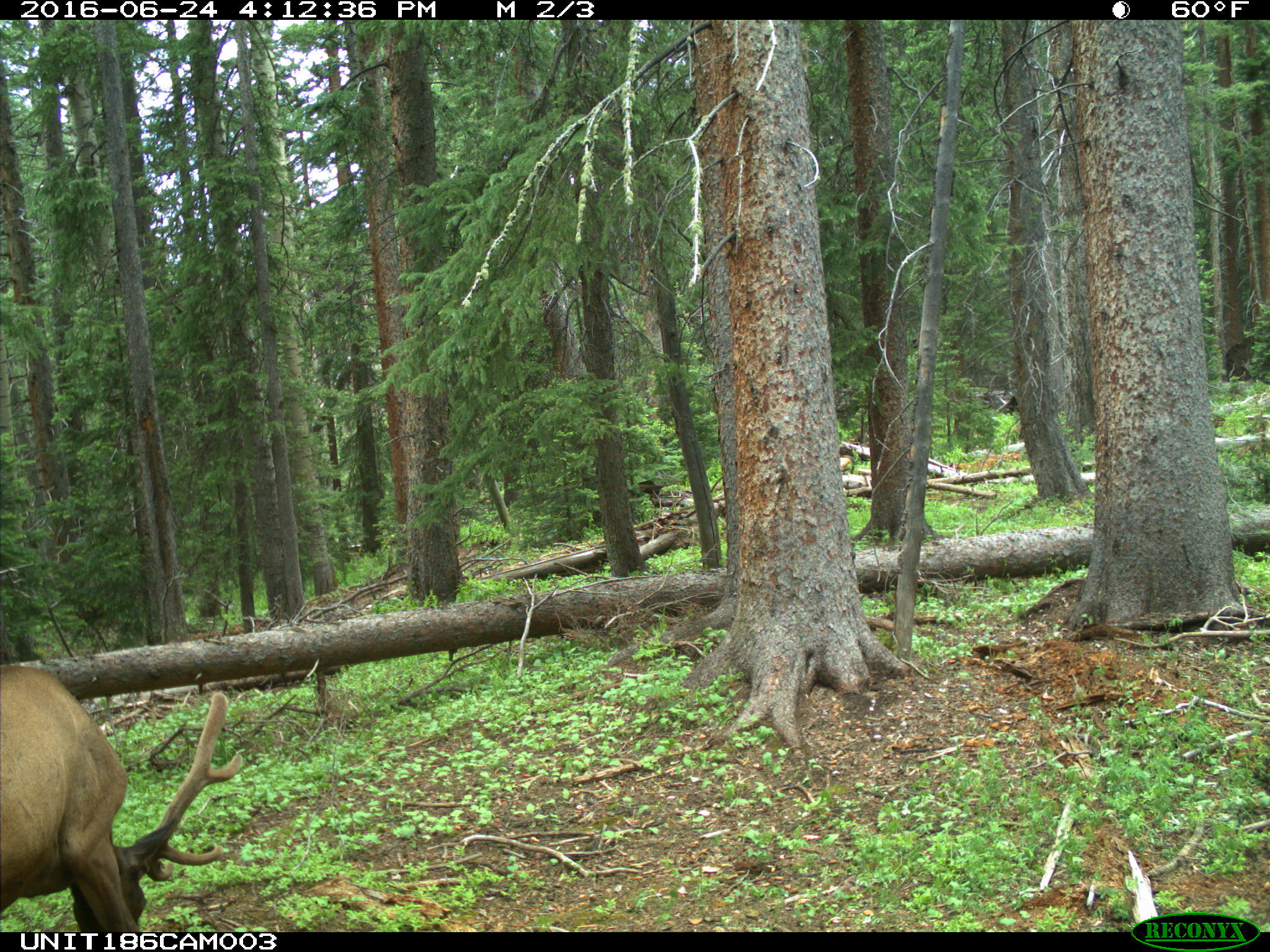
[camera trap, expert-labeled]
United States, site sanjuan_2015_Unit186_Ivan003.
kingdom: Animalia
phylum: Chordata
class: Mammalia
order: Artiodactyla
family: Cervidae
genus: Cervus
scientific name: Cervus elaphus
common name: red deer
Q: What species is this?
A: Cervus elaphus (red deer).